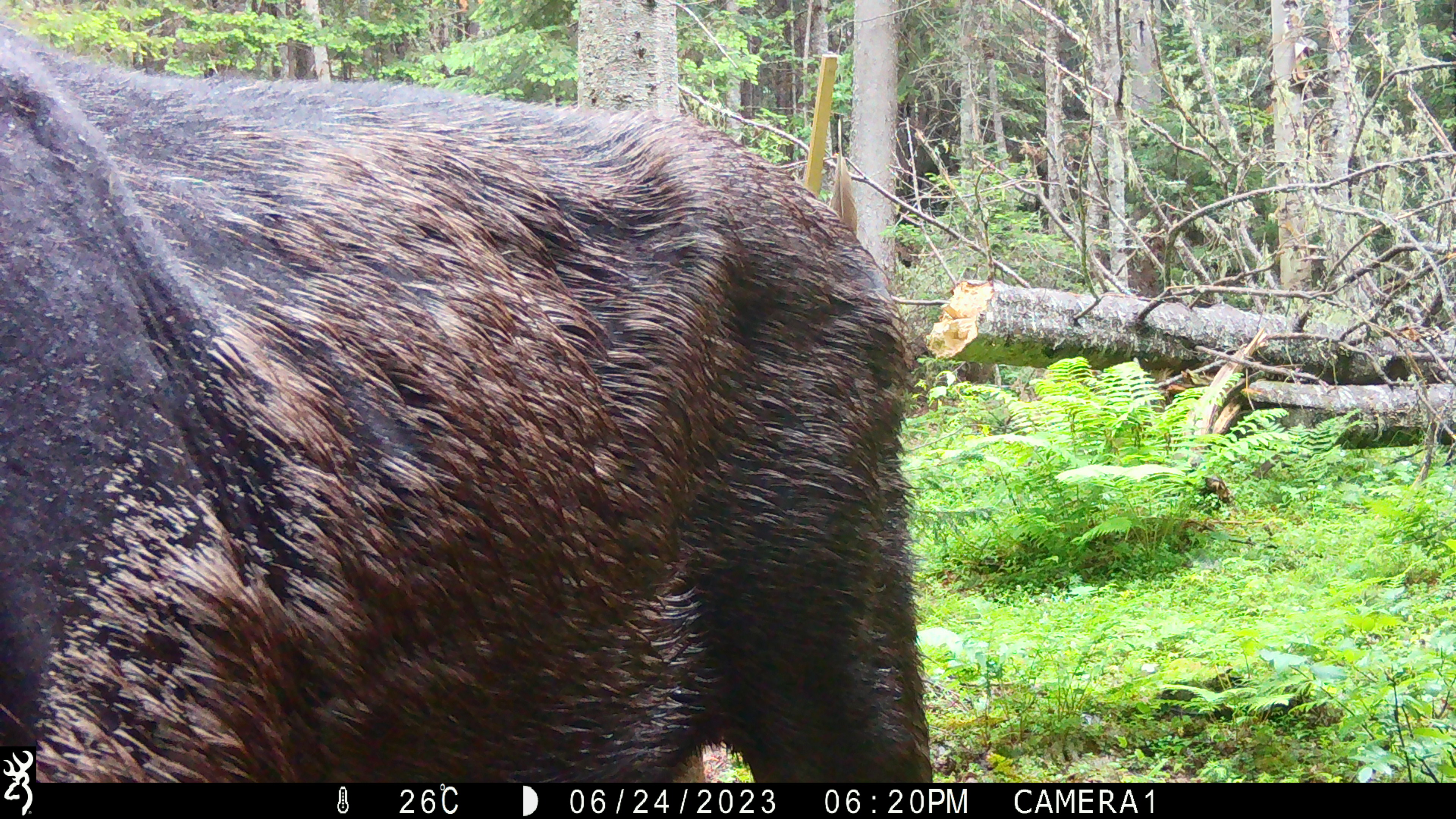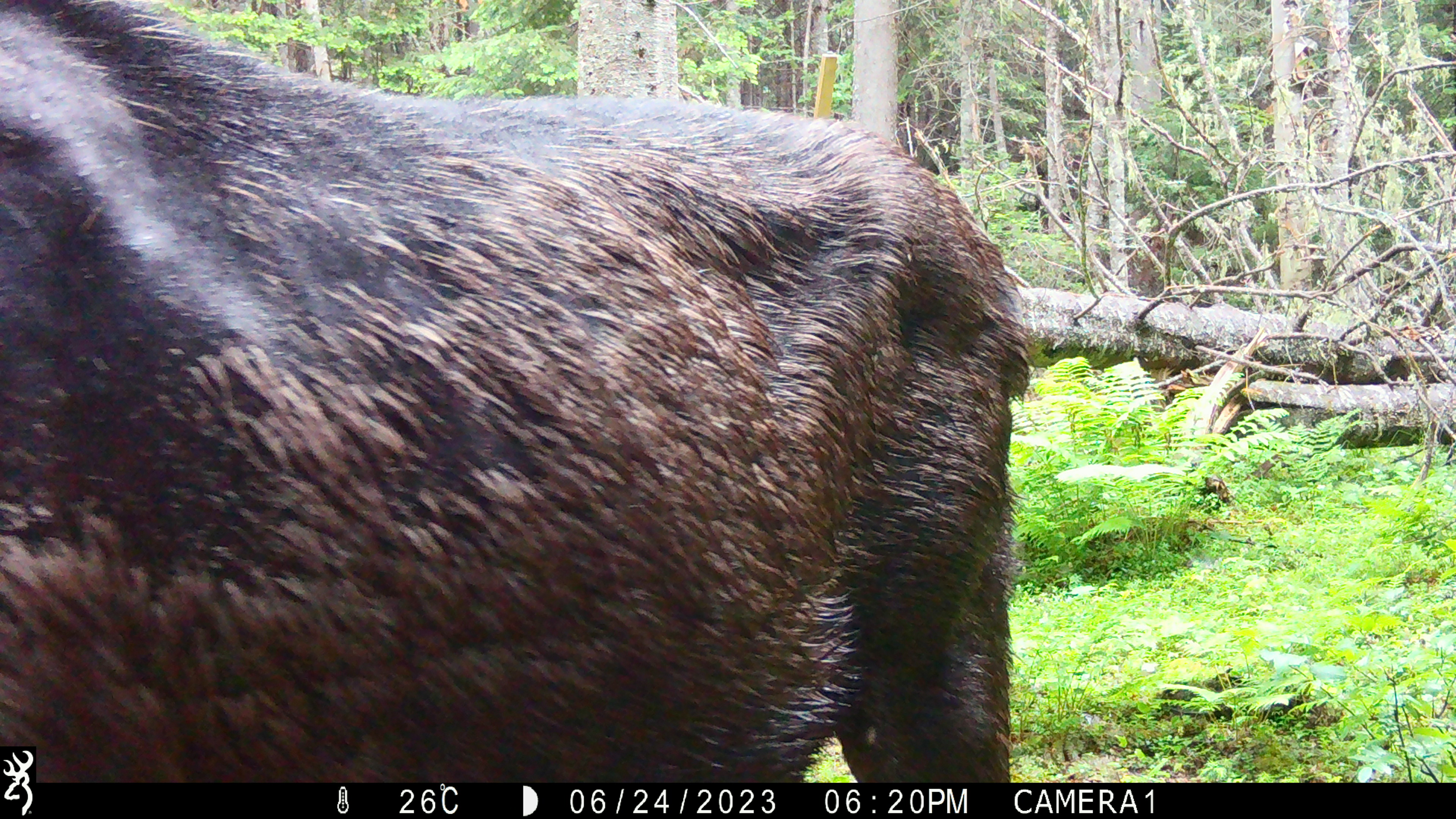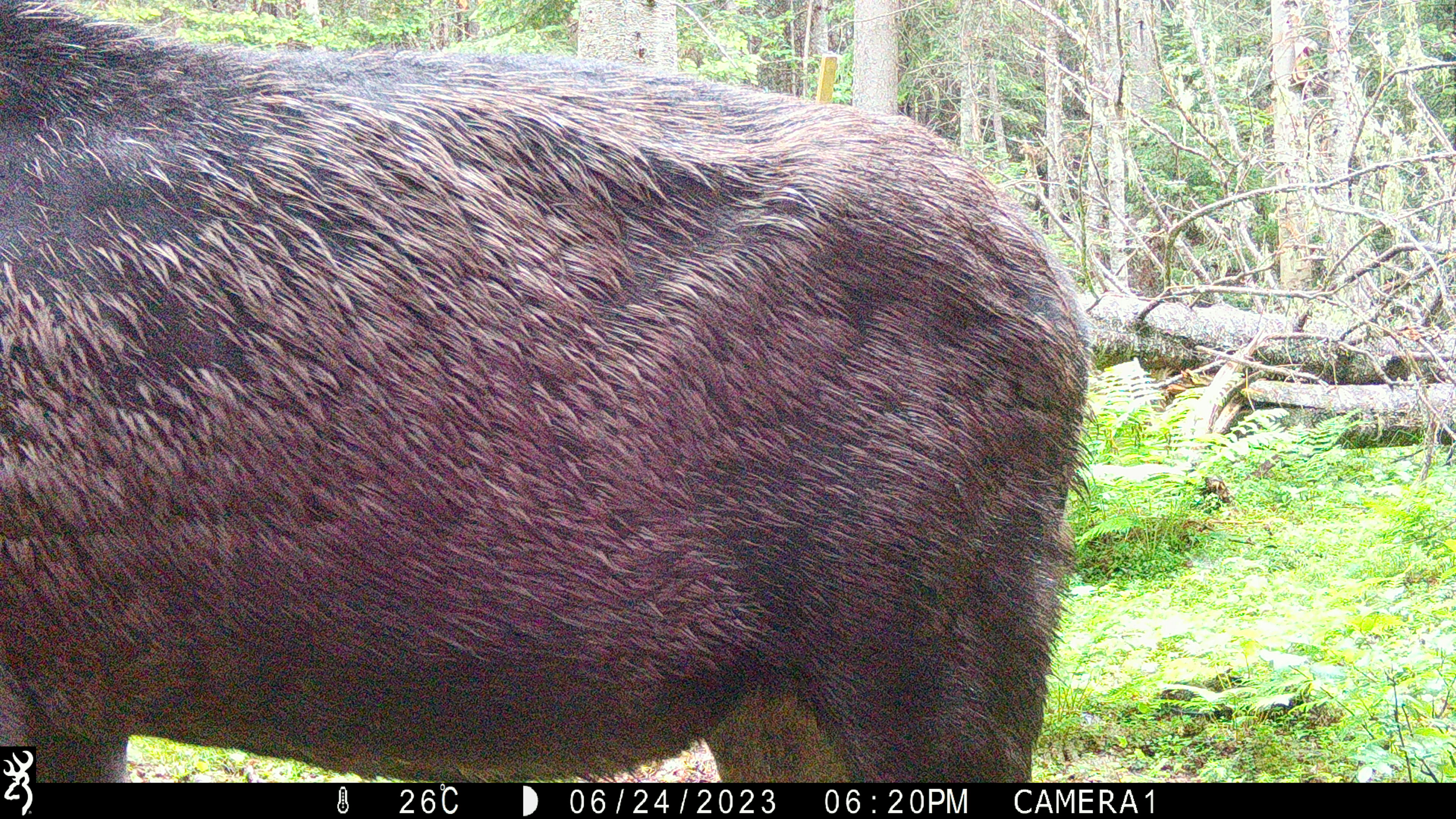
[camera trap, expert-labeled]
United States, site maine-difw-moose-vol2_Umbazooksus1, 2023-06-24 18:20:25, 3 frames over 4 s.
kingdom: Animalia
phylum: Chordata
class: Mammalia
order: Artiodactyla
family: Cervidae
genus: Alces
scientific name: Alces alces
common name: moose